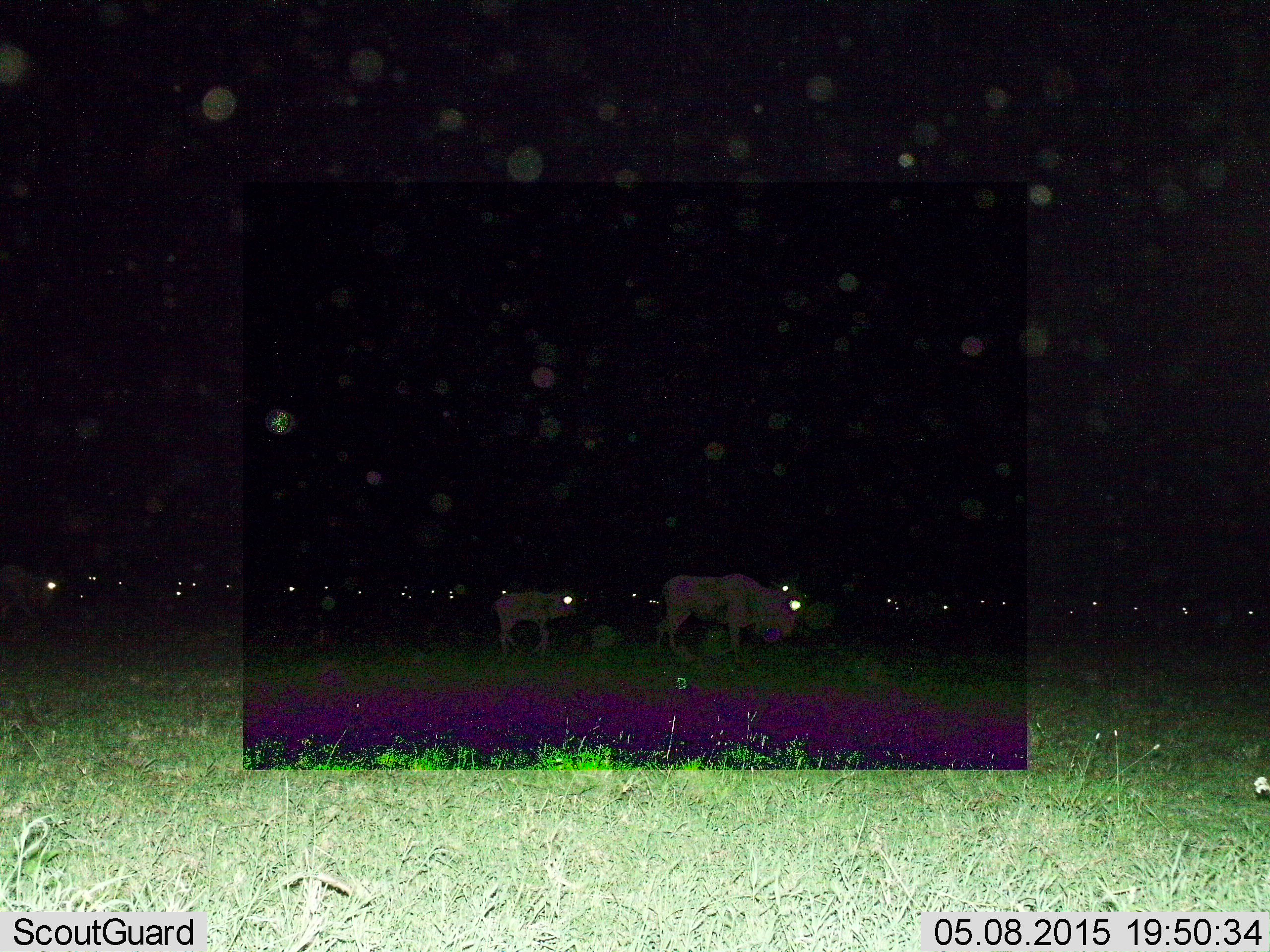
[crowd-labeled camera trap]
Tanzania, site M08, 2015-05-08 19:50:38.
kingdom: Animalia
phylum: Chordata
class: Mammalia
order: Artiodactyla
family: Bovidae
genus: Connochaetes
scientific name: Connochaetes taurinus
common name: blue wildebeest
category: wildebeest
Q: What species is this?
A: Wildebeest (blue wildebeest) (Connochaetes taurinus).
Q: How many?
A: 11-50.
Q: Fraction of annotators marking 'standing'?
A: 60%.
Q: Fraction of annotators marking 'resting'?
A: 10%.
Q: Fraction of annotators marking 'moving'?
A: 40%.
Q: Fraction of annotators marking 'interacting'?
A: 10%.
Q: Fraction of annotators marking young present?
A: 60%.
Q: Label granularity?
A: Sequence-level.